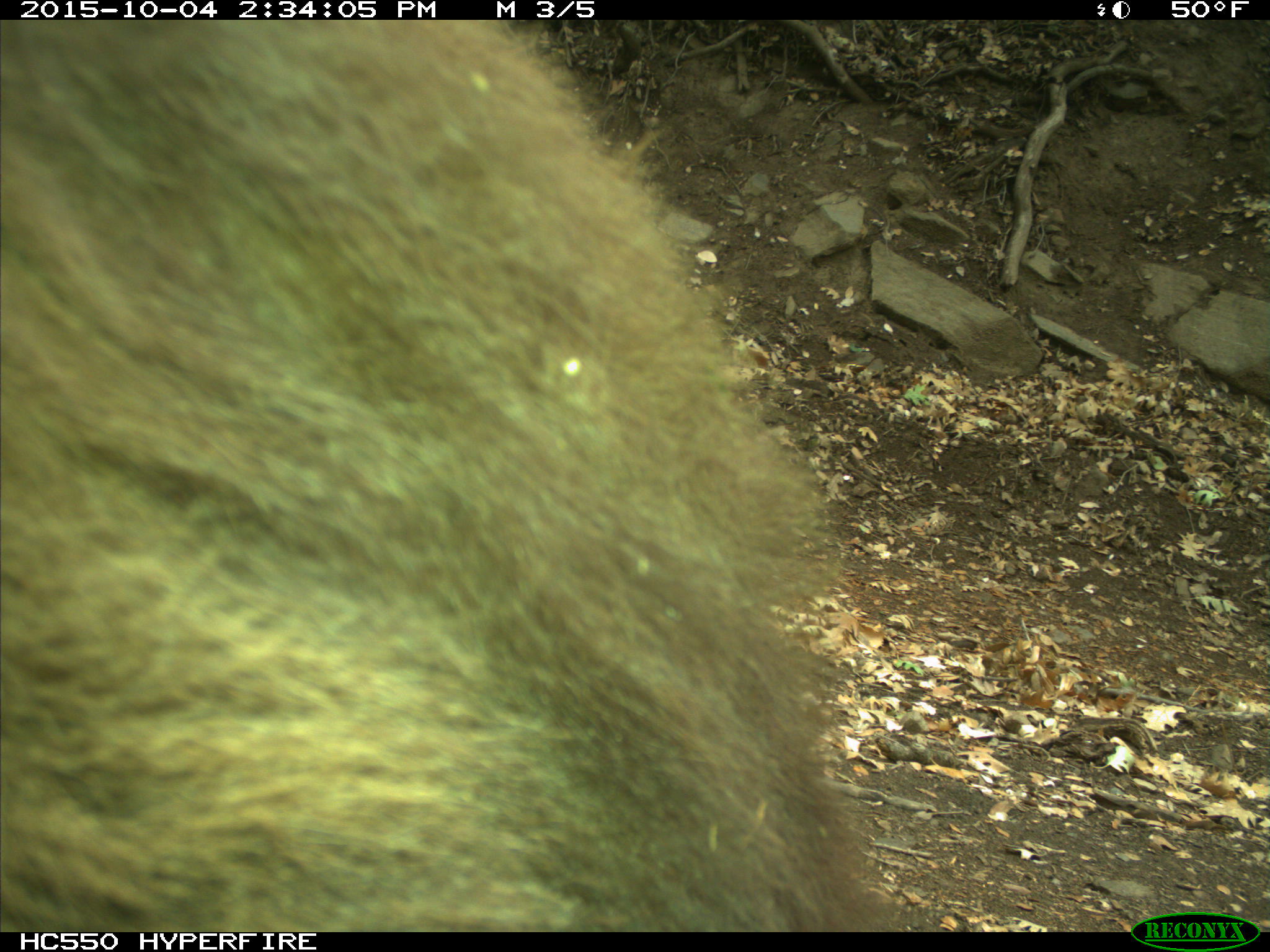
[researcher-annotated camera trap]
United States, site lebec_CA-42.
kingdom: Animalia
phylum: Chordata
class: Mammalia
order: Carnivora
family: Ursidae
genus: Ursus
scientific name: Ursus americanus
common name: american black bear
Ursus americanus (american black bear).